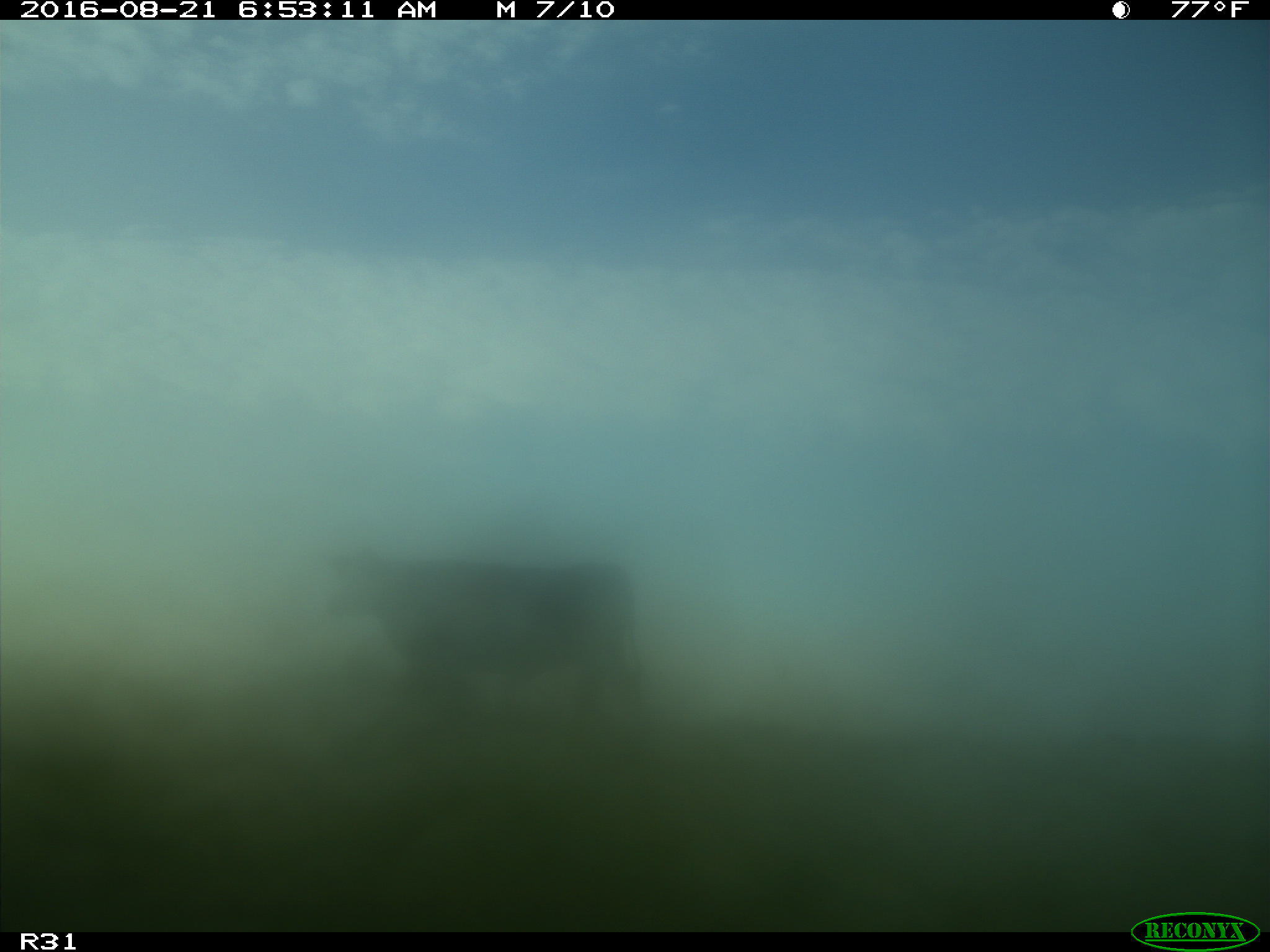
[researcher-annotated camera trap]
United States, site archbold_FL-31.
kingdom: Animalia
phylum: Chordata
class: Mammalia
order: Artiodactyla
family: Bovidae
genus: Bos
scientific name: Bos taurus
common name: domestic cow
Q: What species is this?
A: Bos taurus (domestic cow).